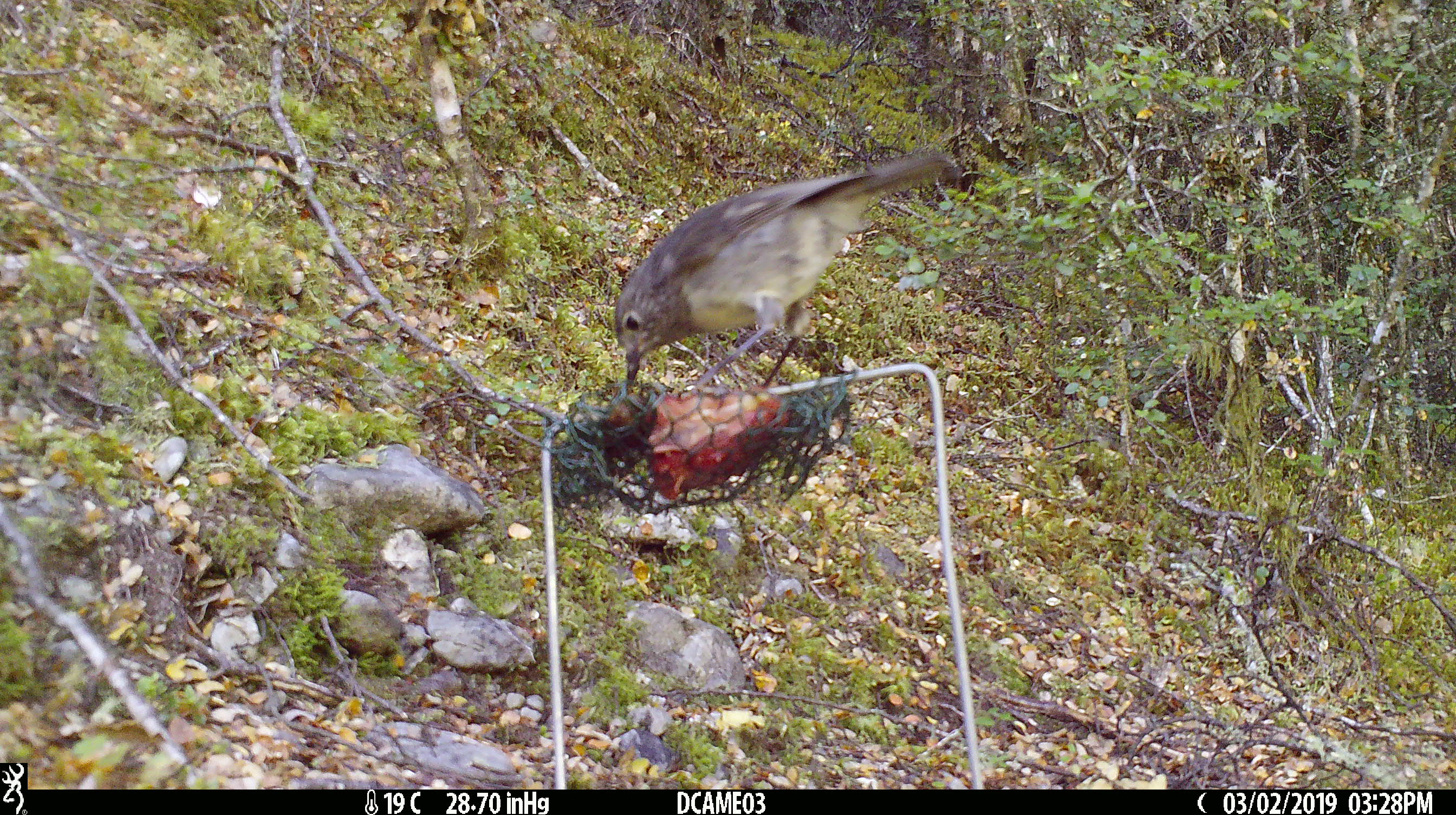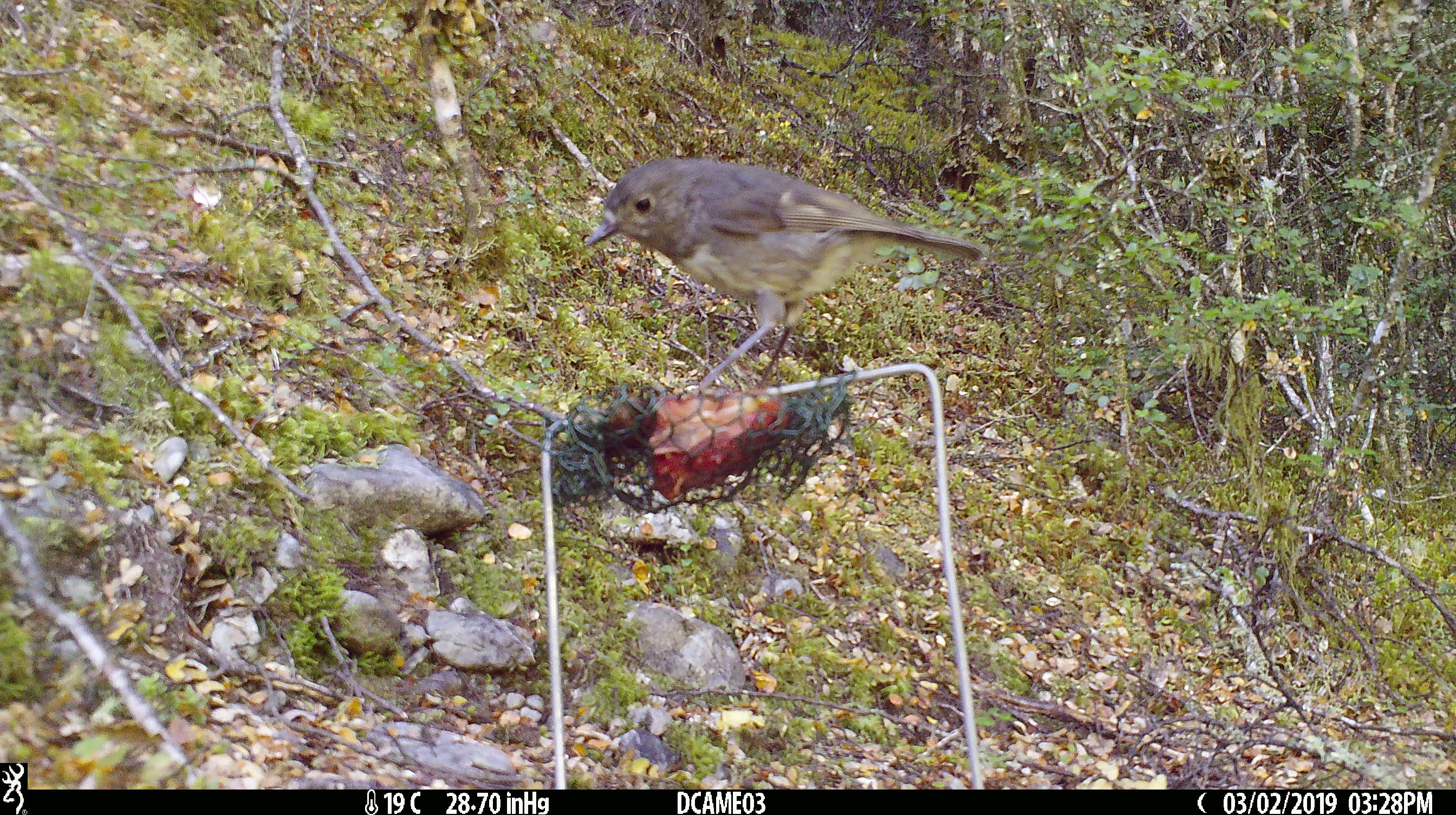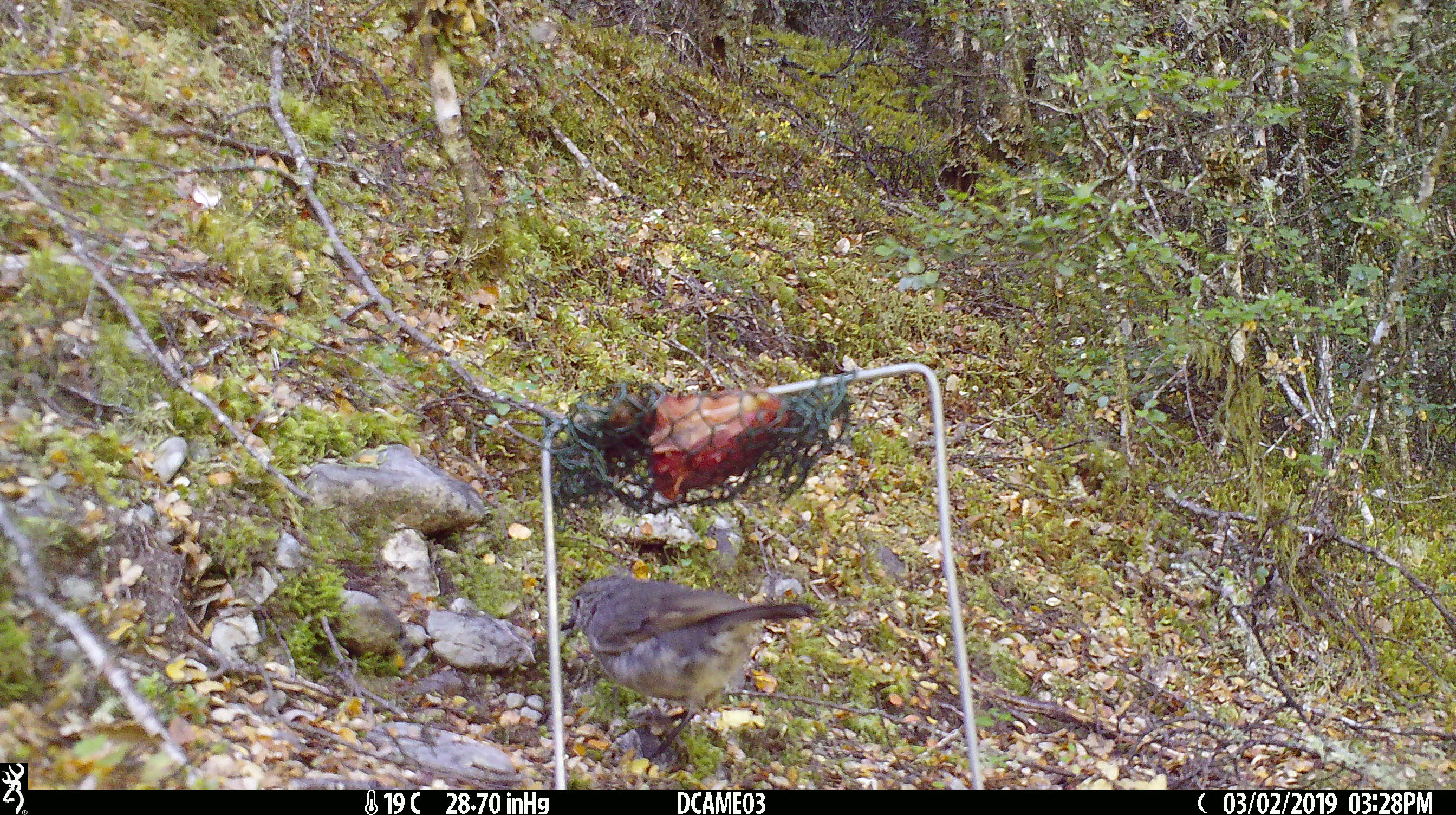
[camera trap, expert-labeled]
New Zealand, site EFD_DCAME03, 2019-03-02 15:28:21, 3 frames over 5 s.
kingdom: Animalia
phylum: Chordata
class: Aves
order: Passeriformes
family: Petroicidae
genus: Petroica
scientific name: Petroica australis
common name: new zealand robin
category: robin